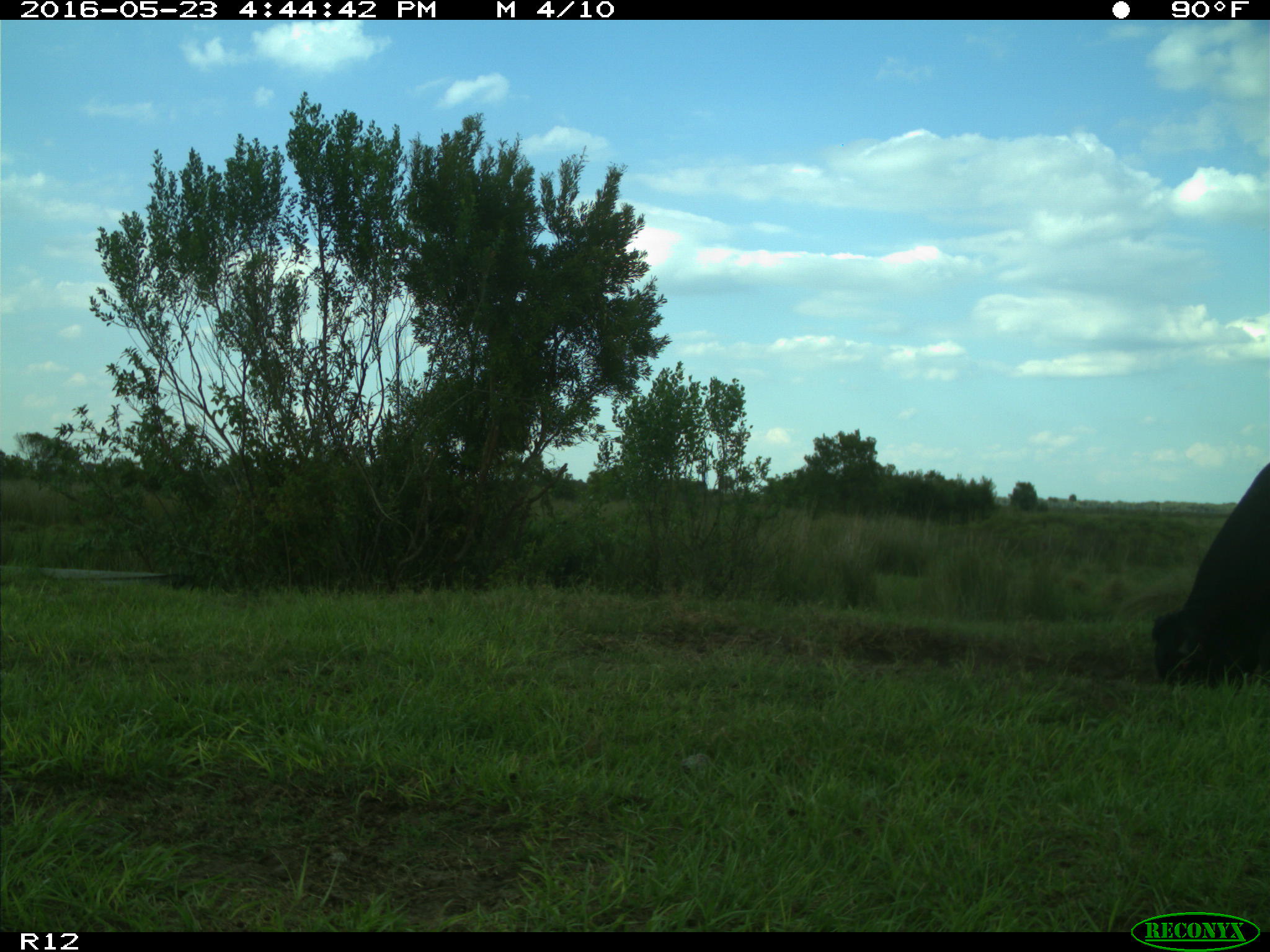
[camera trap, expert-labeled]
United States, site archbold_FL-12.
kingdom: Animalia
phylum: Chordata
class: Mammalia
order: Artiodactyla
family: Bovidae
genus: Bos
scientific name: Bos taurus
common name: domestic cow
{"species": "Bos taurus (domestic cow)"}